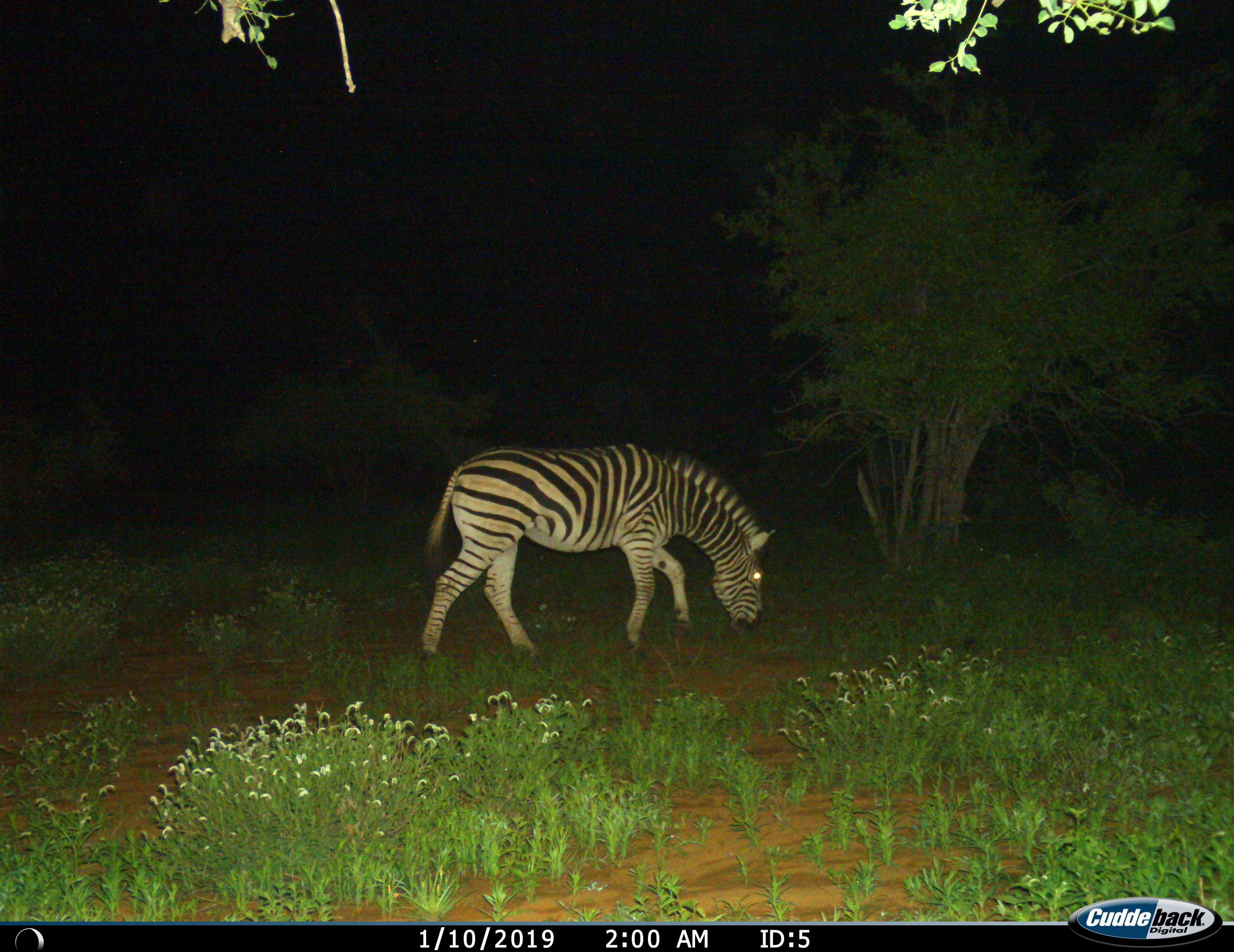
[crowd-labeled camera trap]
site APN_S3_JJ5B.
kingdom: Animalia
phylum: Chordata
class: Mammalia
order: Perissodactyla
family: Equidae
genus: Equus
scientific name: Equus quagga burchellii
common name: burchell's zebra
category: zebraburchells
Zebraburchells (burchell's zebra) (Equus quagga burchellii), count 1. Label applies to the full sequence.